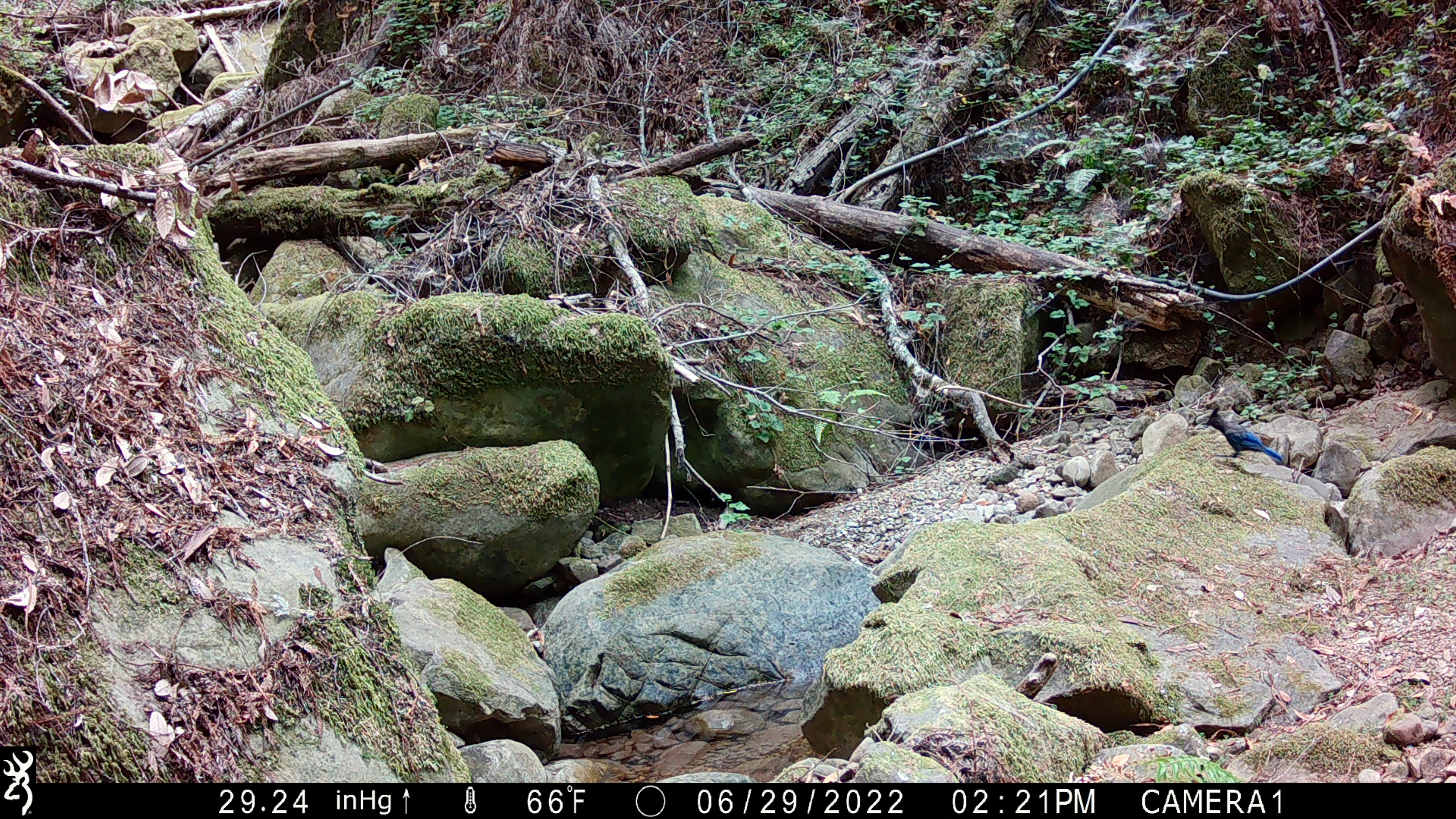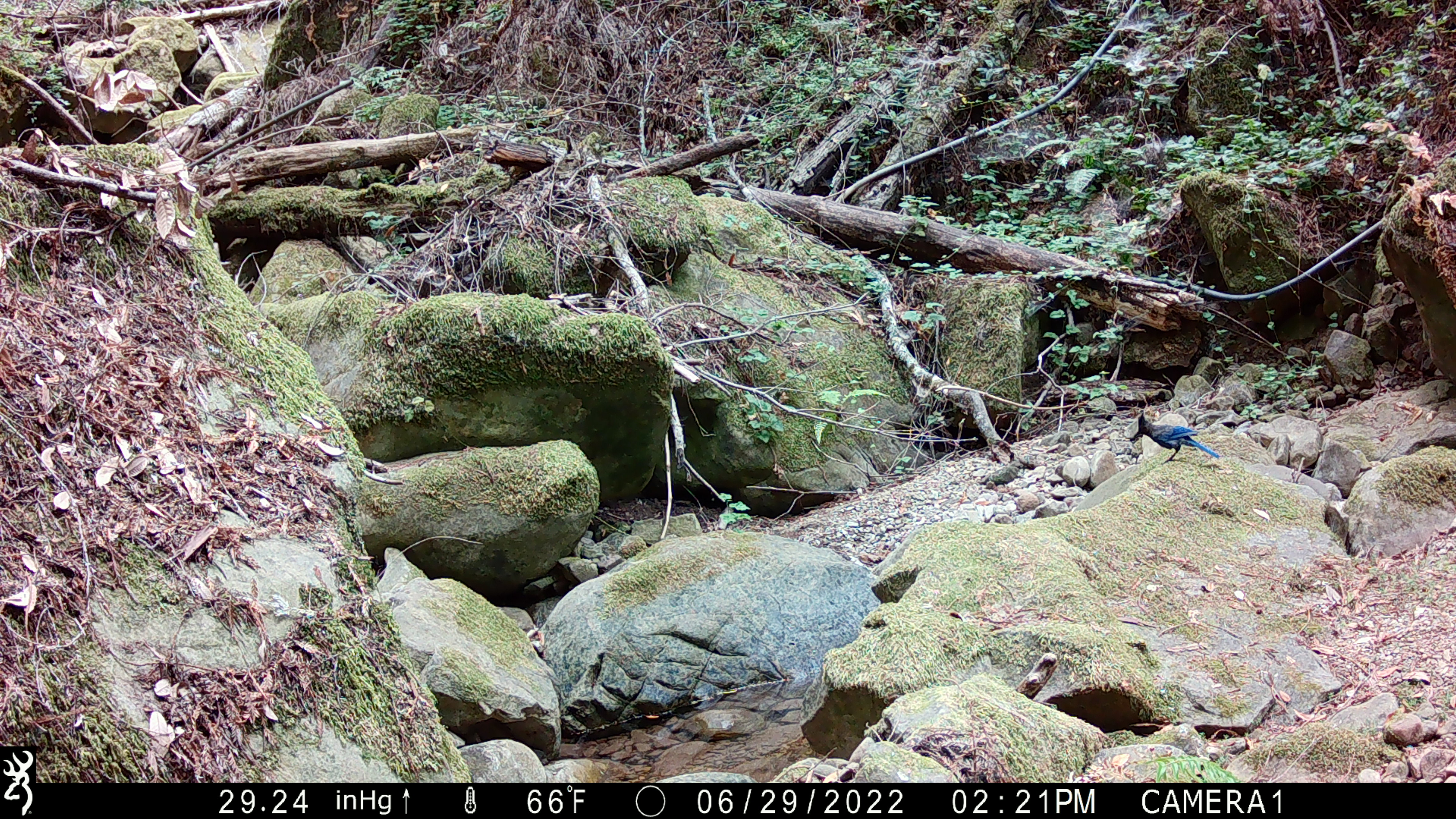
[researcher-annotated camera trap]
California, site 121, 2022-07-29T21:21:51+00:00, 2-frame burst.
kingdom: Animalia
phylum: Chordata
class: Aves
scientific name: Aves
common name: bird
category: unknown bird